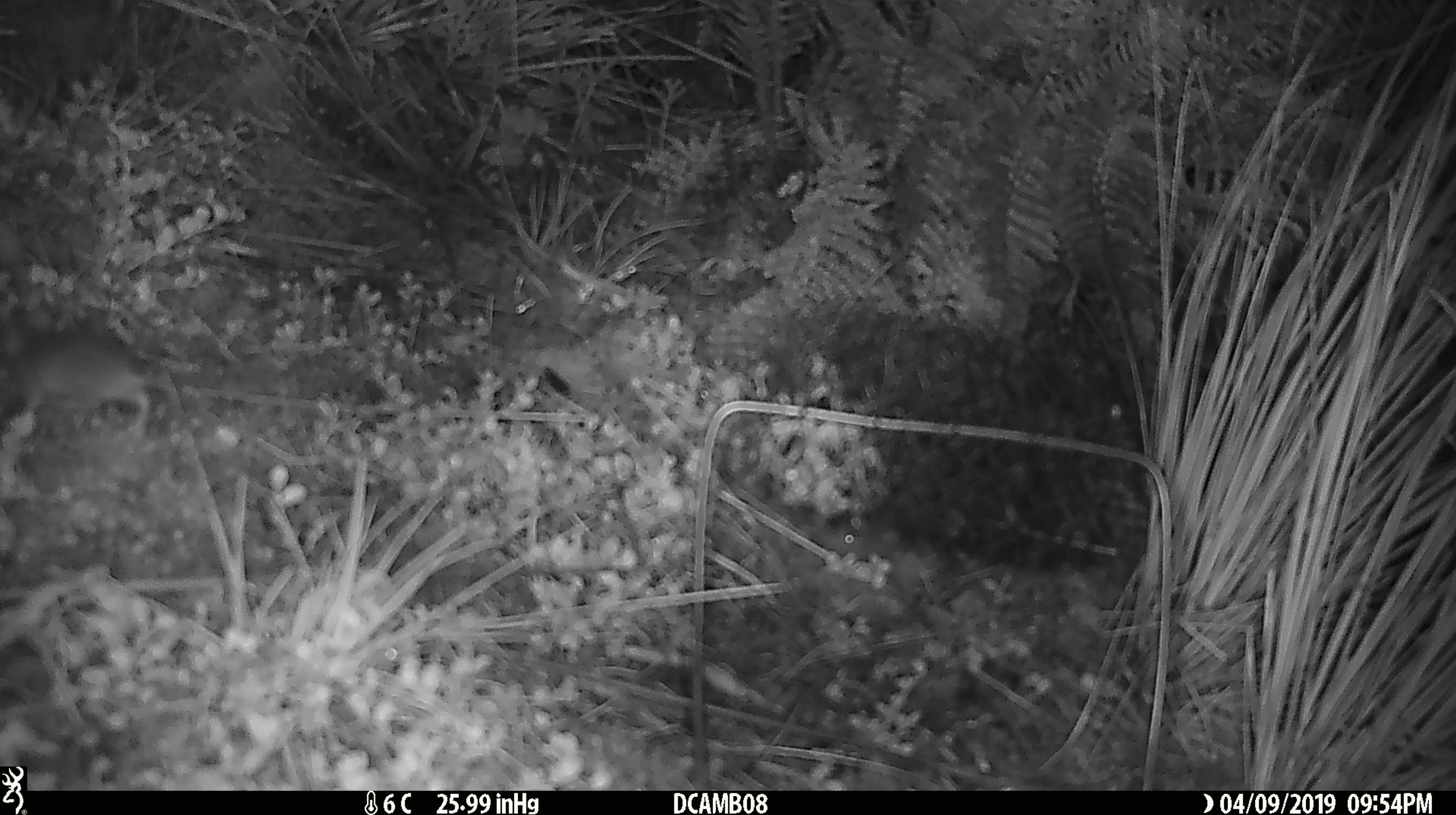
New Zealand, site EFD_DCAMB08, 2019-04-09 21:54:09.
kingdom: Animalia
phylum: Chordata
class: Mammalia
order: Rodentia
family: Muridae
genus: Mus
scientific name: Mus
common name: mouse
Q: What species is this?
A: Mouse (Mus).